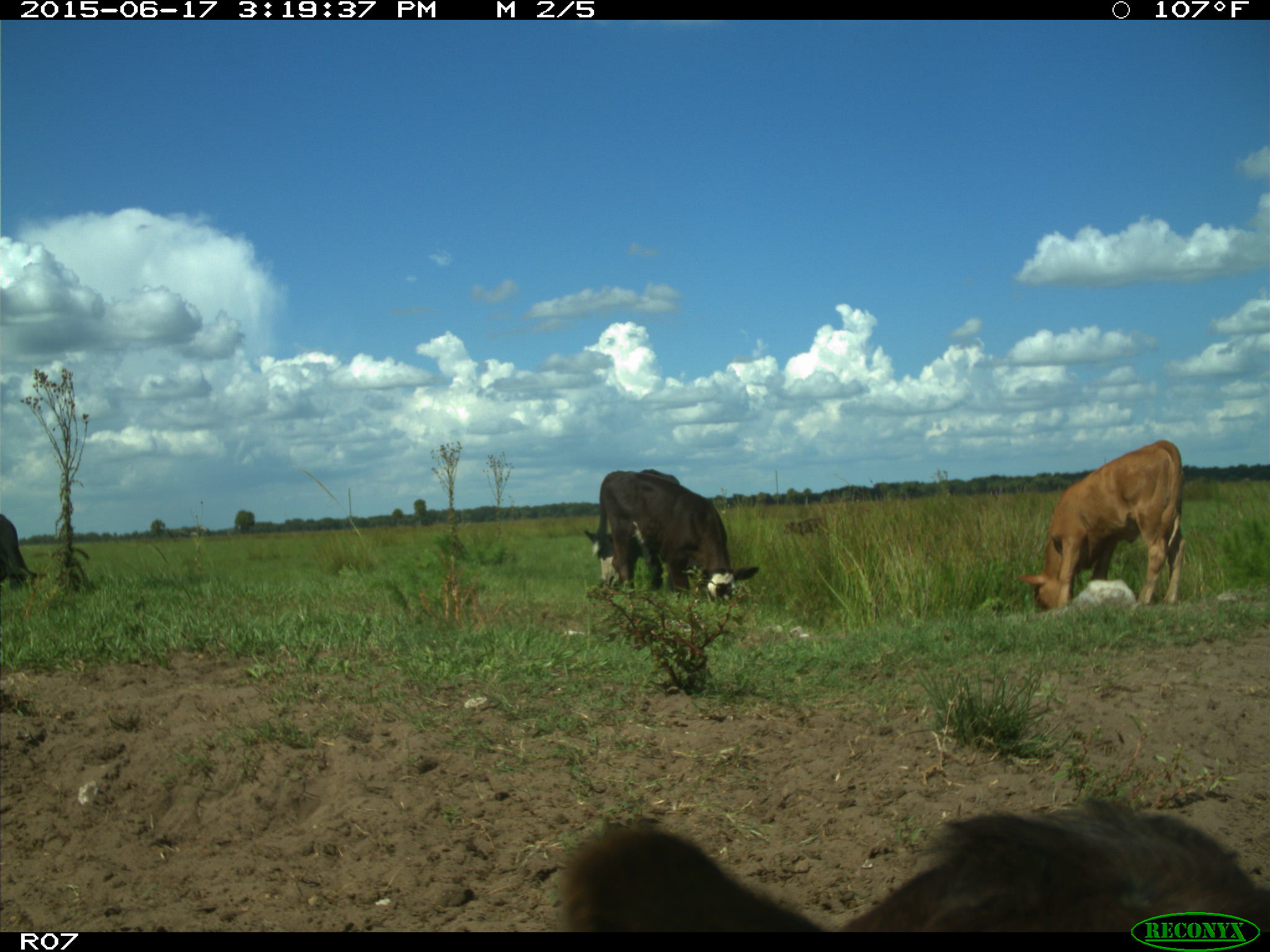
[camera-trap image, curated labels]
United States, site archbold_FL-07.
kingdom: Animalia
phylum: Chordata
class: Mammalia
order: Artiodactyla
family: Bovidae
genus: Bos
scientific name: Bos taurus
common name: domestic cow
Bos taurus (domestic cow).